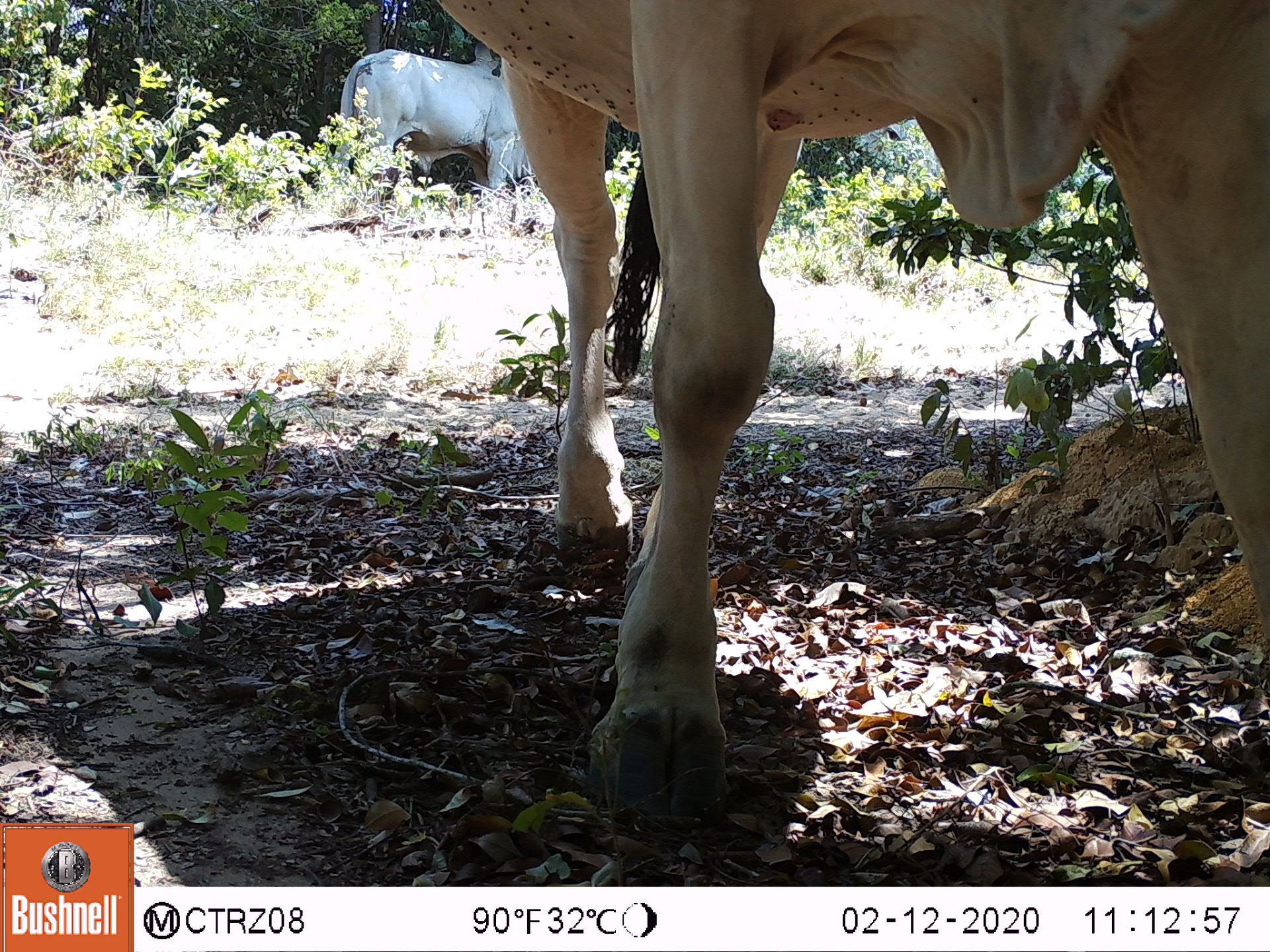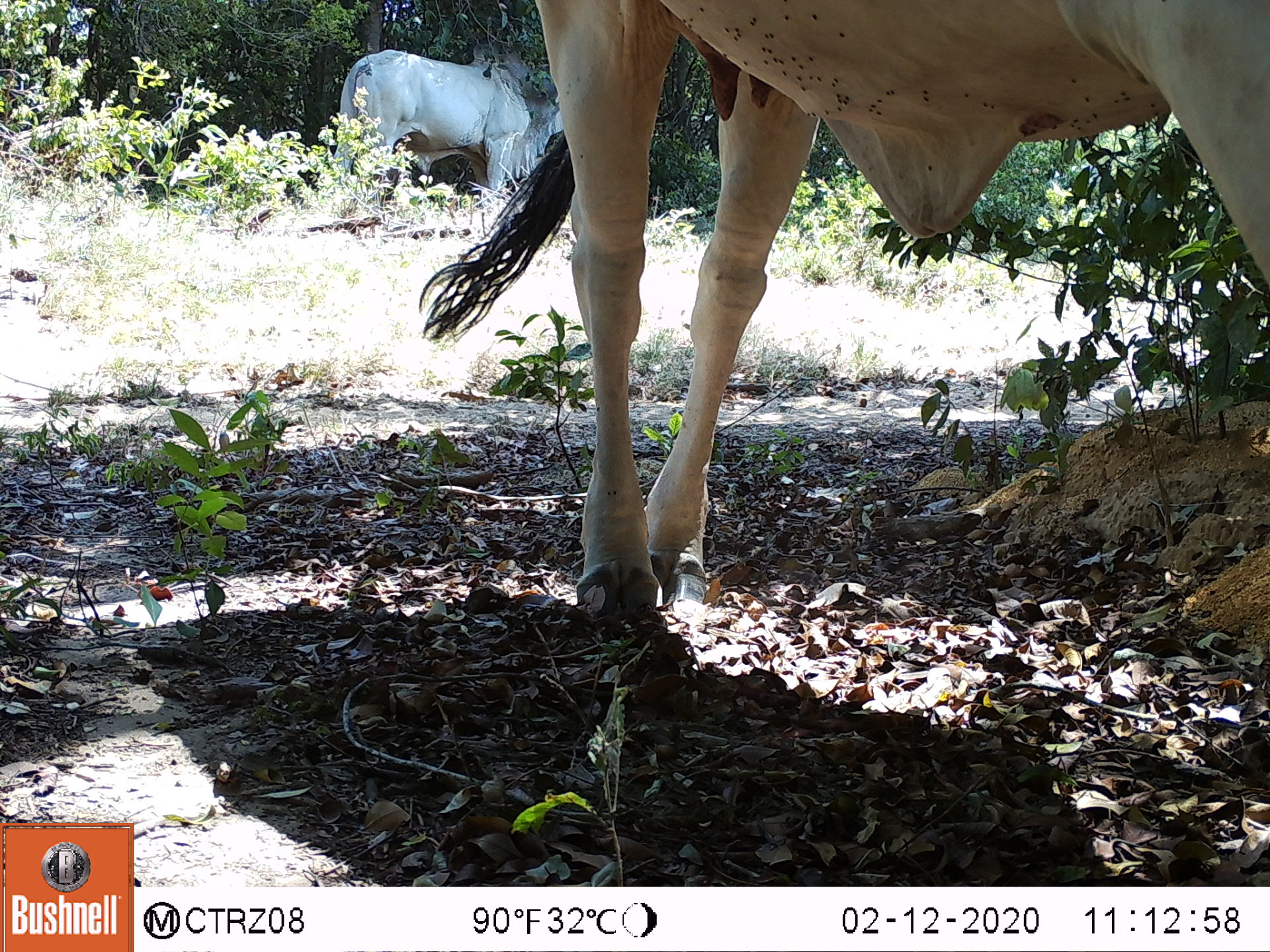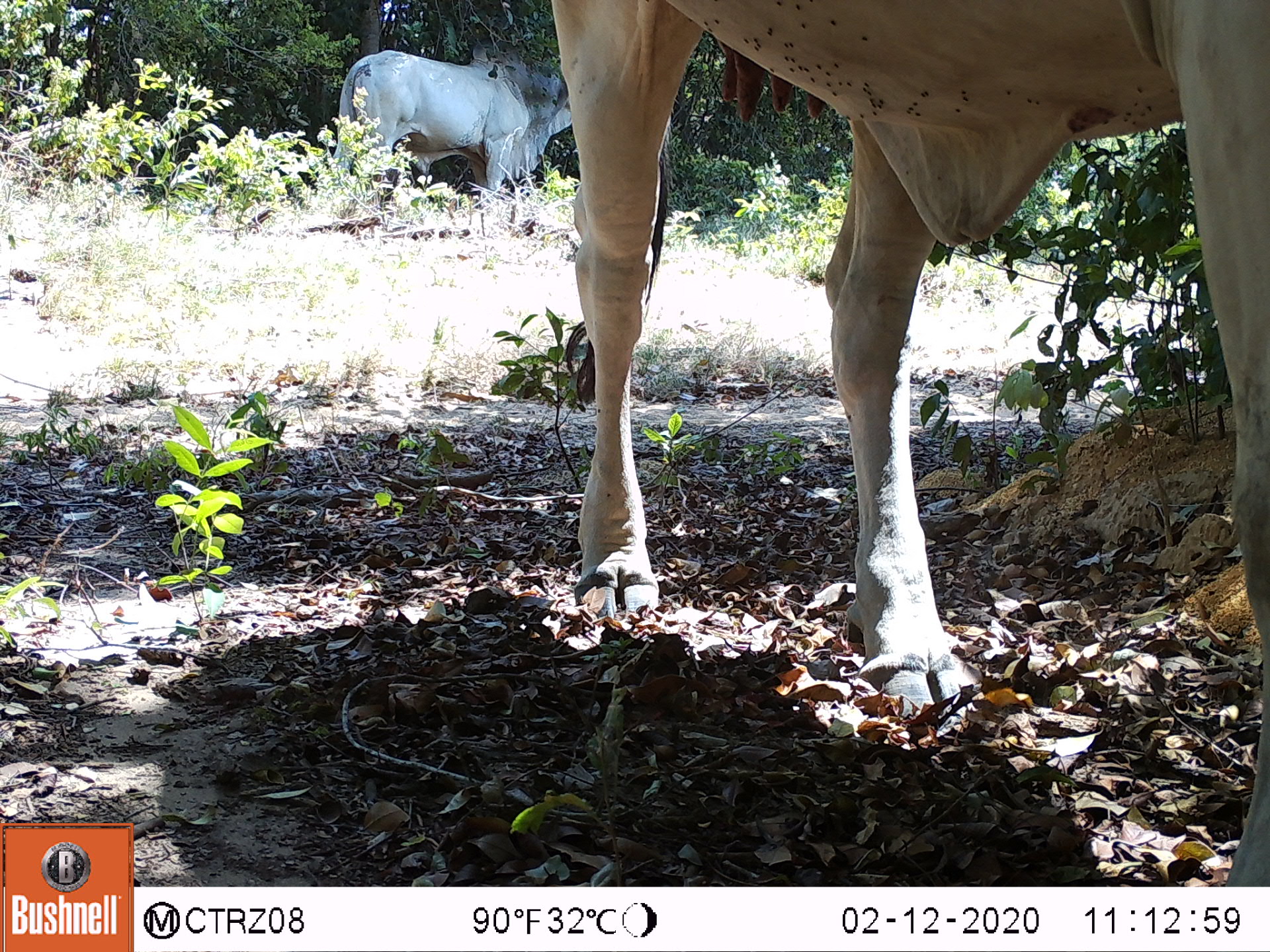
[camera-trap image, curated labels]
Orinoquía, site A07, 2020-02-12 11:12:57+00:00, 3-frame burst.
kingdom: Animalia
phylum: Chordata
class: Mammalia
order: Artiodactyla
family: Bovidae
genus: Bos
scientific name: Bos taurus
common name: cow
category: cattle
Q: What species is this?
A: Cattle (cow) (Bos taurus).